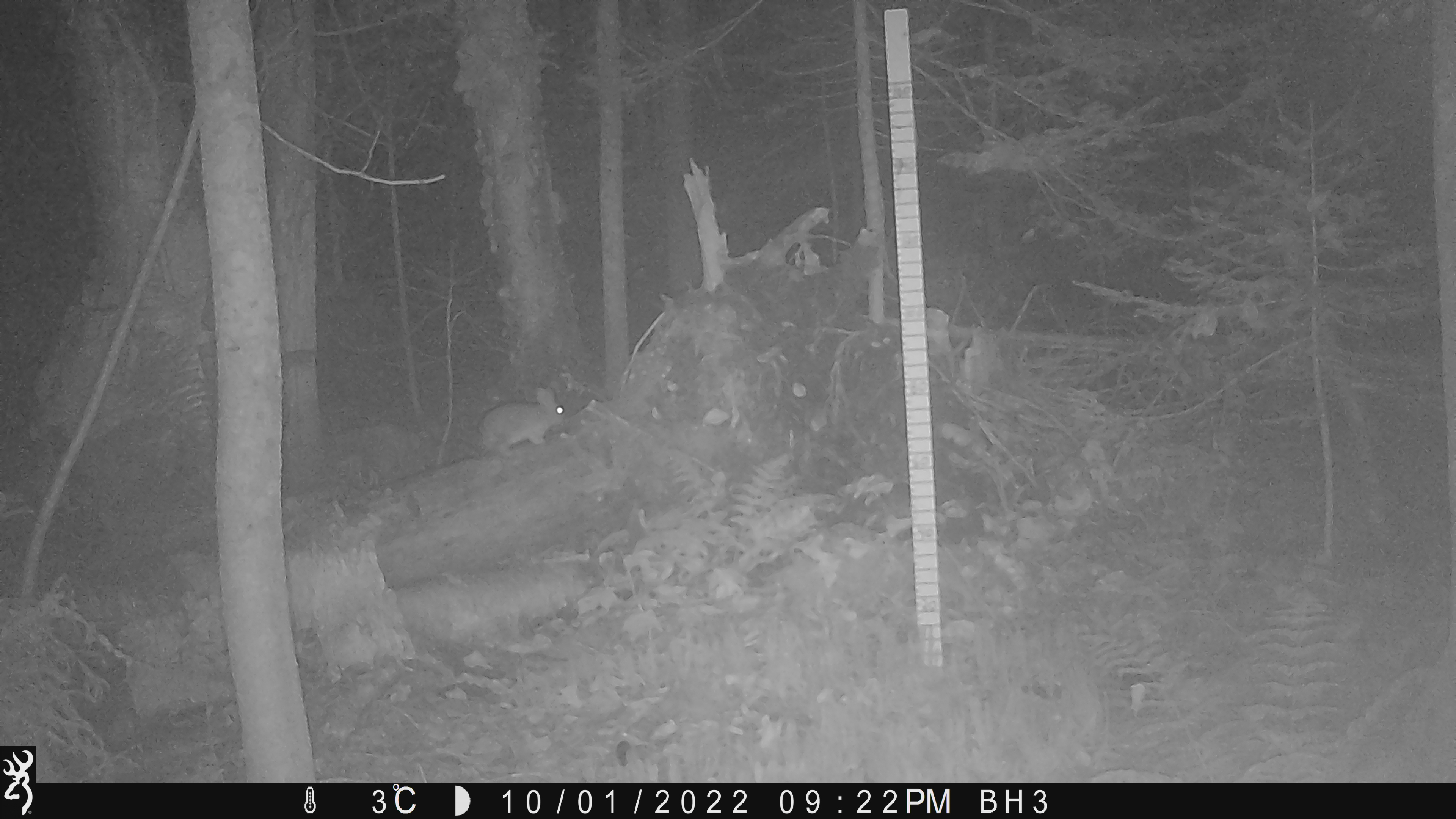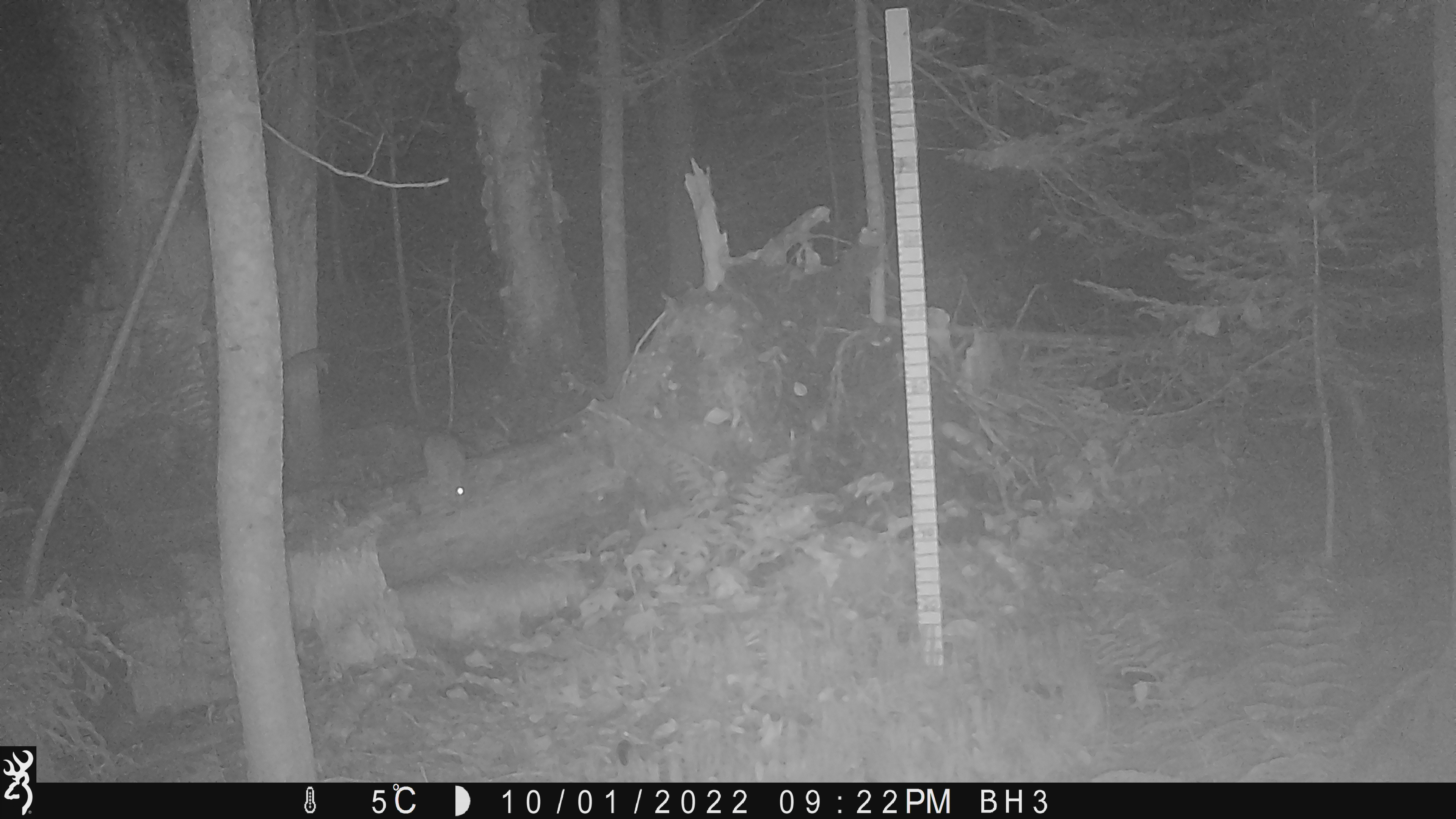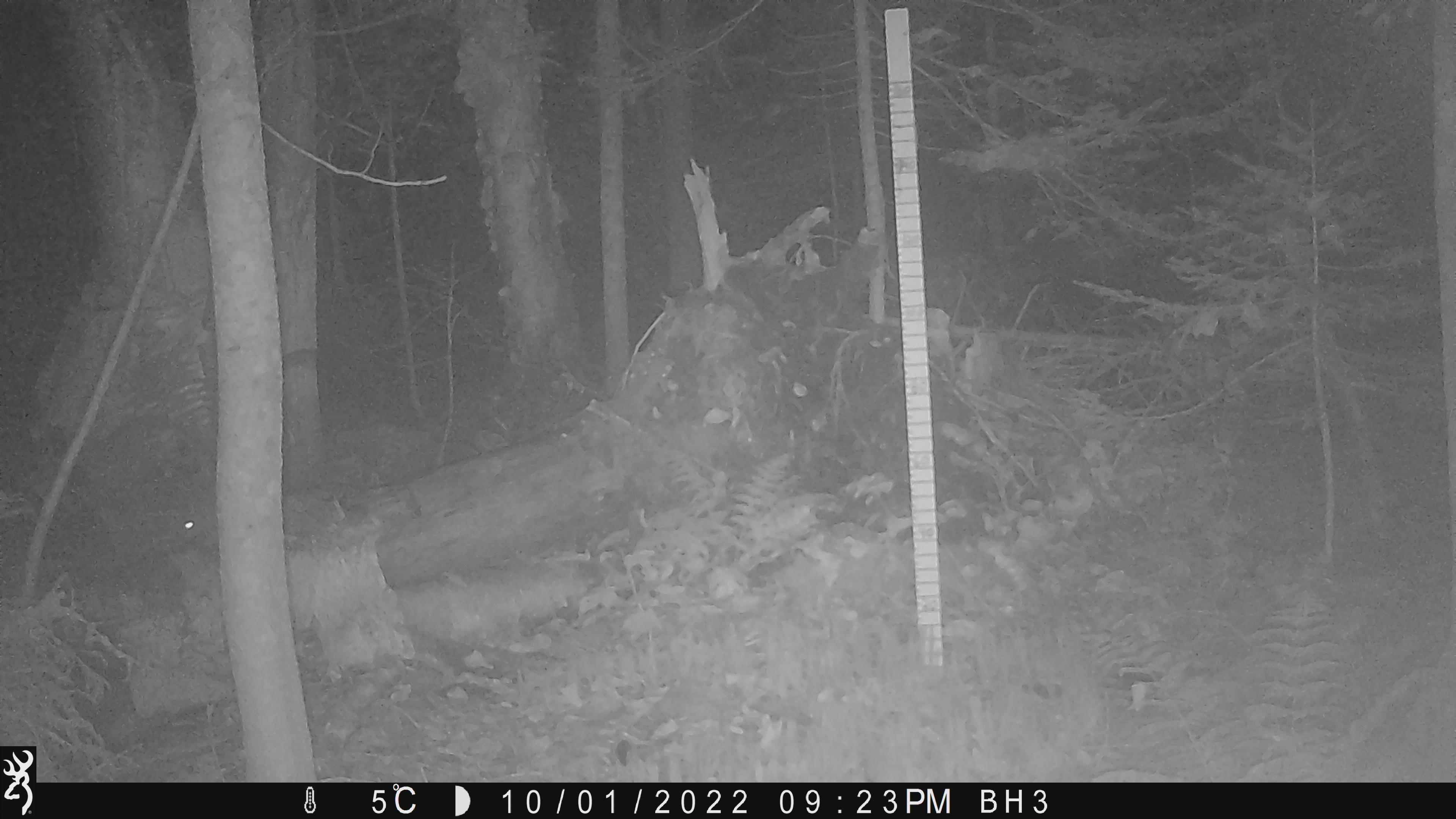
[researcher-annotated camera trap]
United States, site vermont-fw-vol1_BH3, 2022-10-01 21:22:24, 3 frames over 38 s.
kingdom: Animalia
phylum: Chordata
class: Mammalia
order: Lagomorpha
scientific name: Lagomorpha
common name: rabbit or hare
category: rabbit or hare sp.